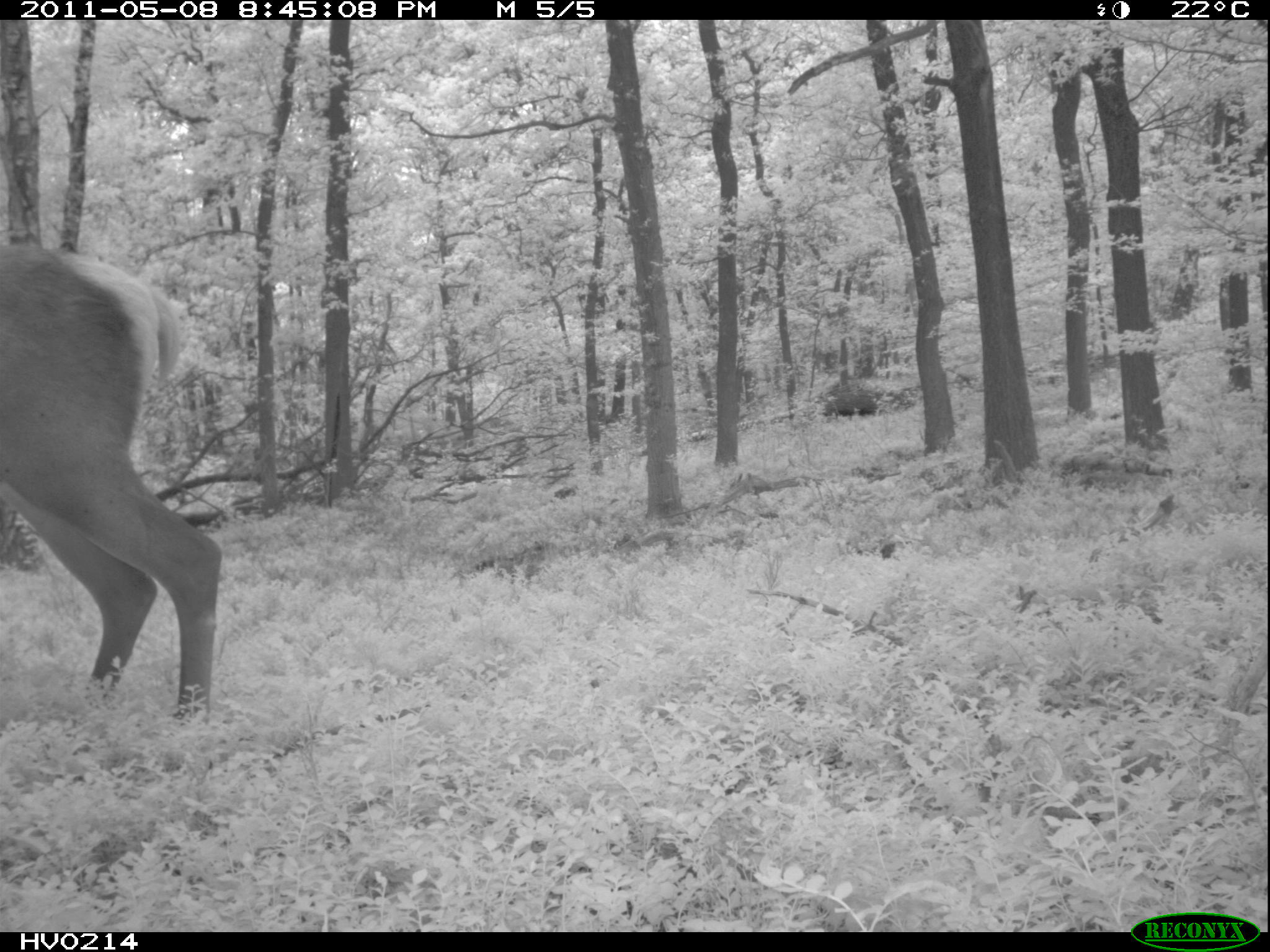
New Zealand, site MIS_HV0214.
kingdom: Animalia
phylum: Chordata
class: Mammalia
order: Artiodactyla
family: Cervidae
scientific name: Cervidae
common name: deer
Deer (Cervidae).